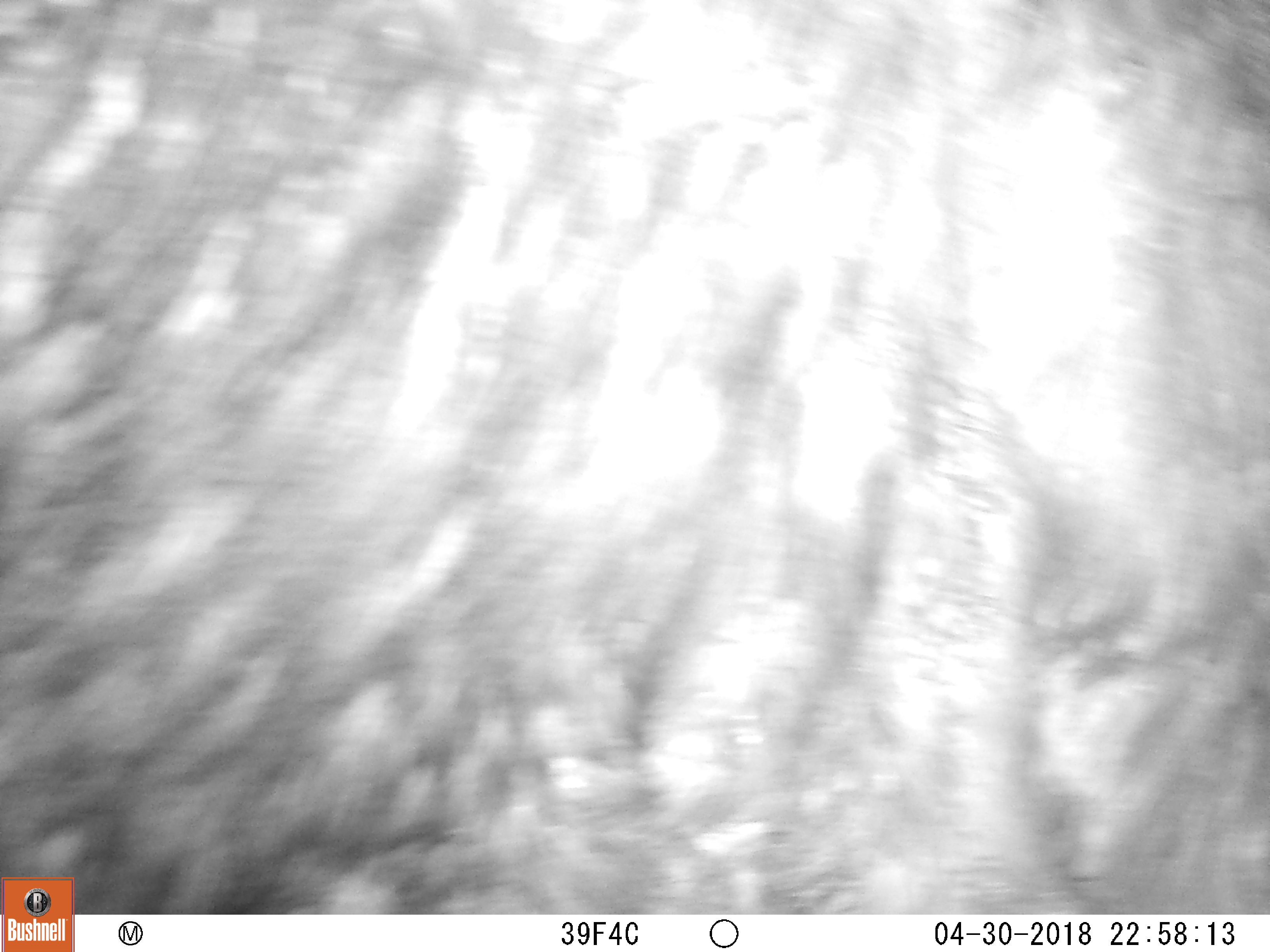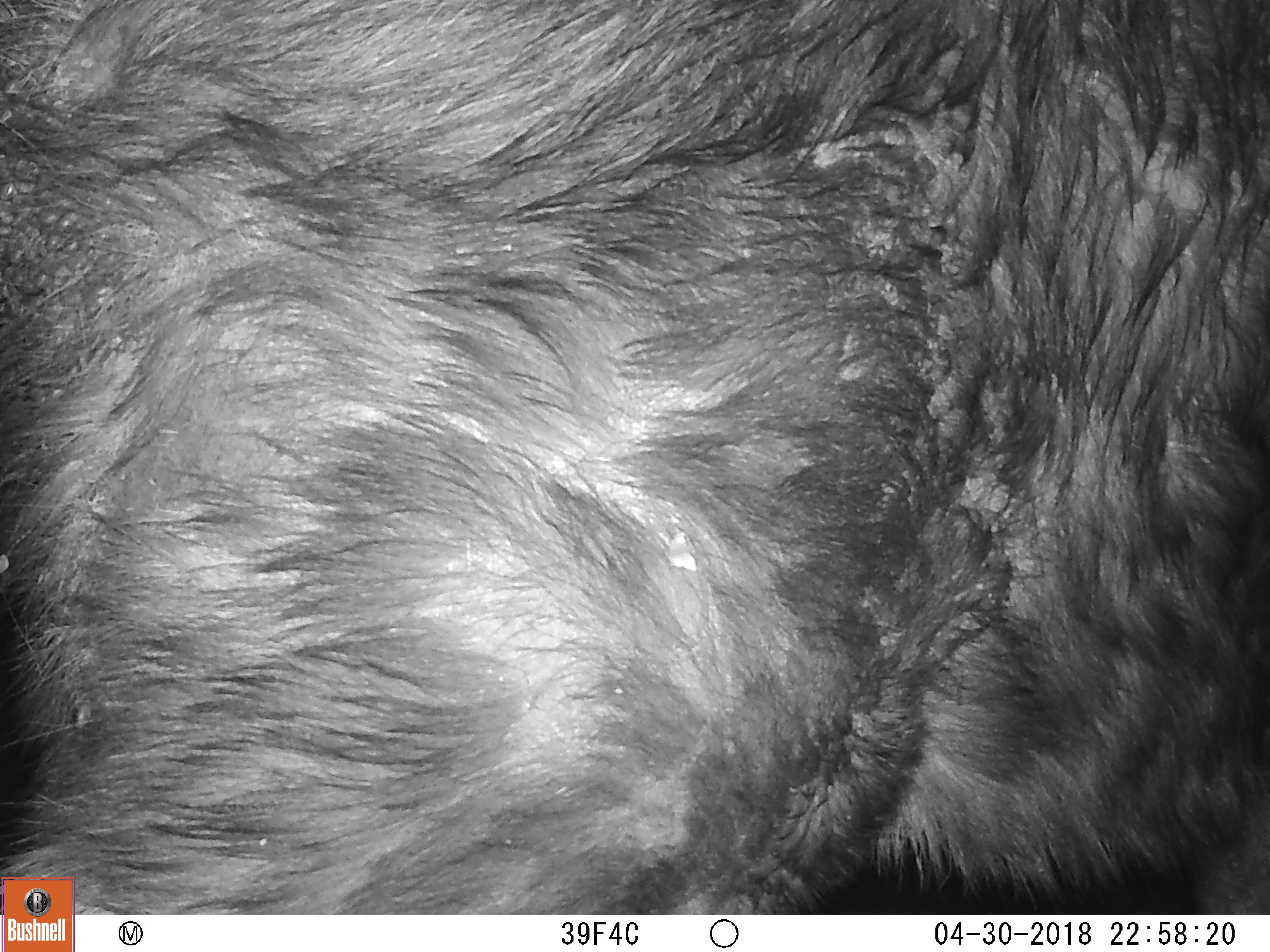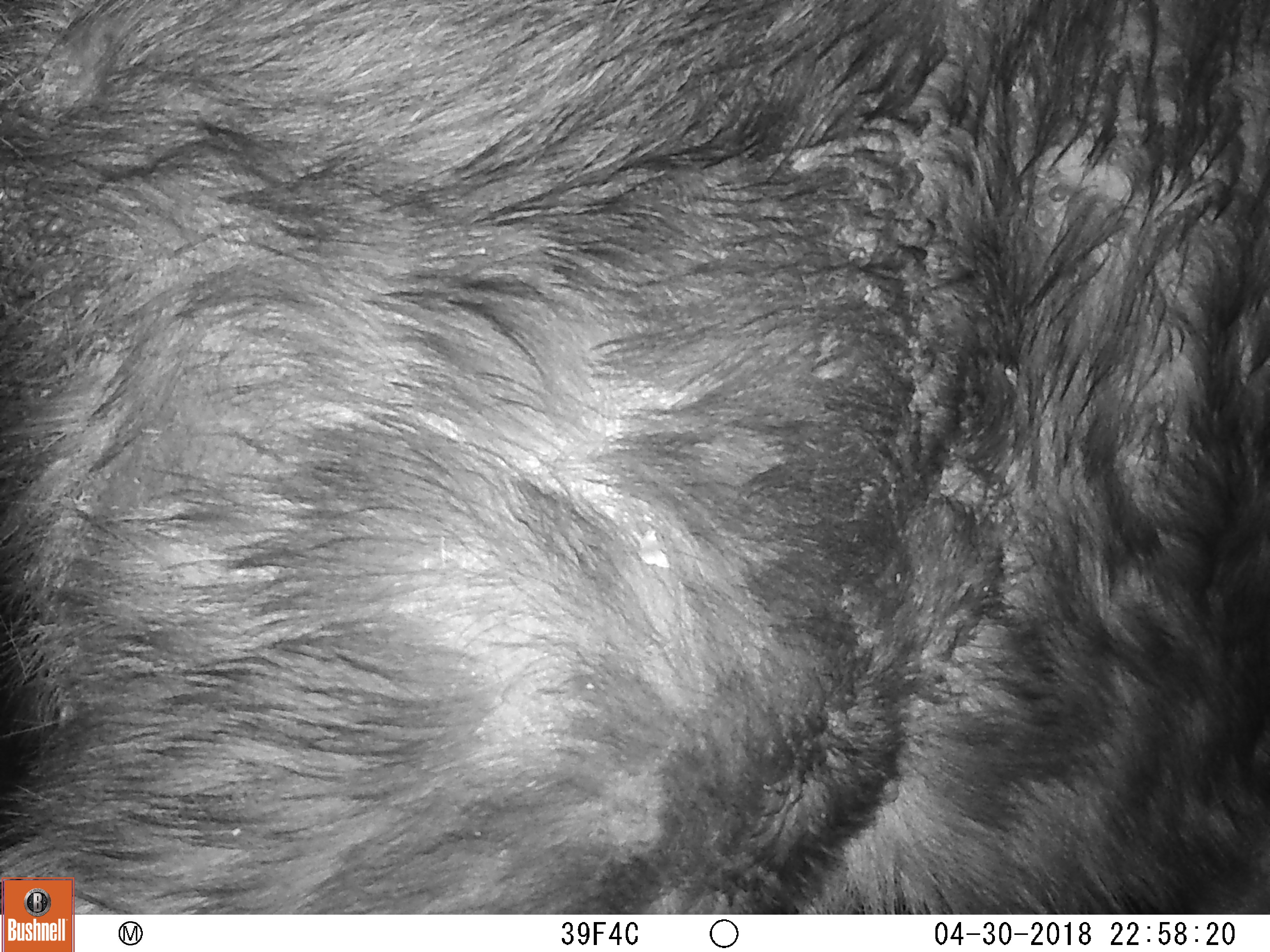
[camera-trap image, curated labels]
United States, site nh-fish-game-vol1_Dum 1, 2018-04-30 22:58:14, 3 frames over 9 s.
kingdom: Animalia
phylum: Chordata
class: Mammalia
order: Artiodactyla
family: Cervidae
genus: Alces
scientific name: Alces alces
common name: moose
Moose (Alces alces).